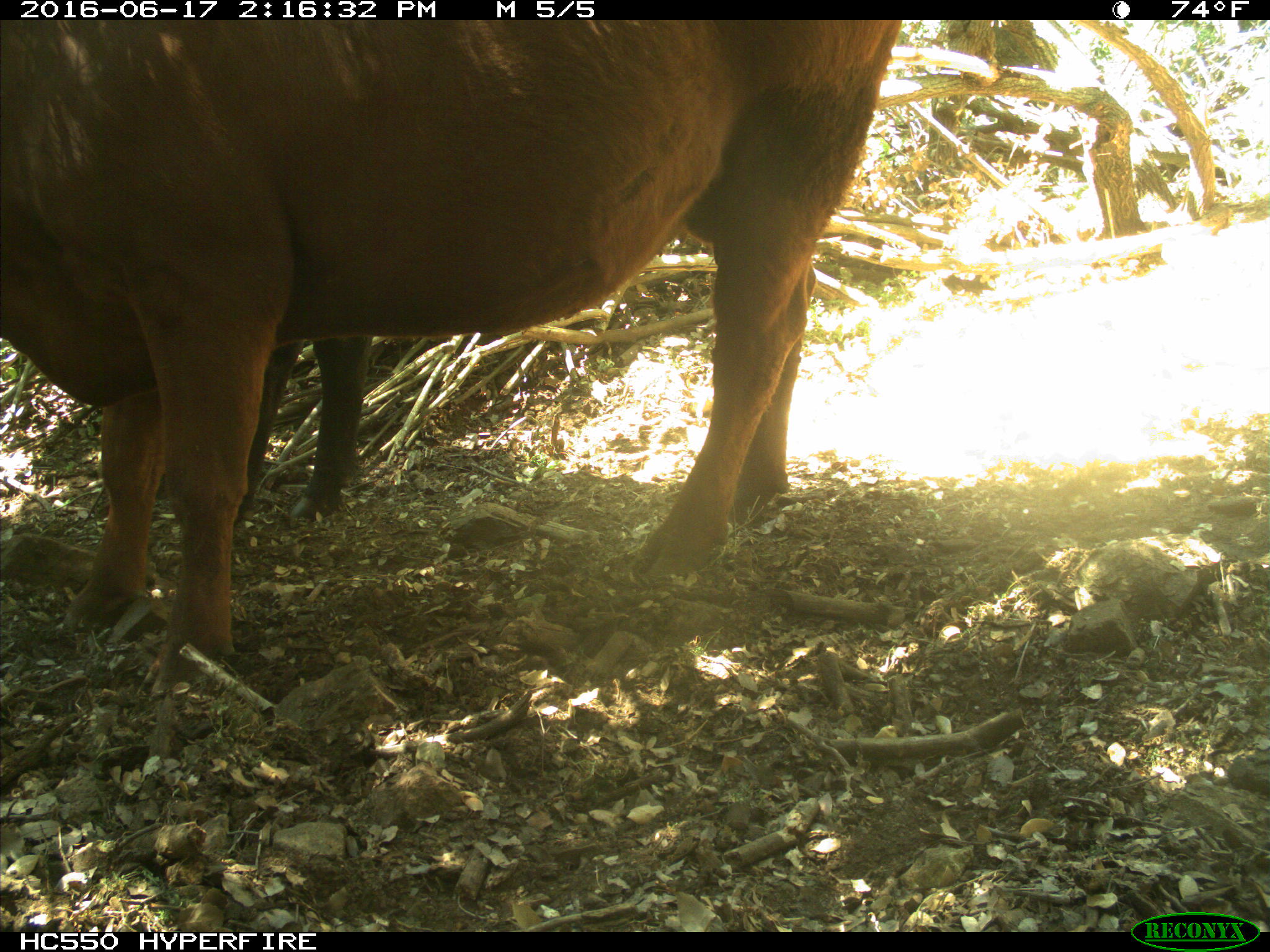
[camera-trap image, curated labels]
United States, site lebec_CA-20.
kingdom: Animalia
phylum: Chordata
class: Mammalia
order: Artiodactyla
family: Bovidae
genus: Bos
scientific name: Bos taurus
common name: domestic cow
Bos taurus (domestic cow).